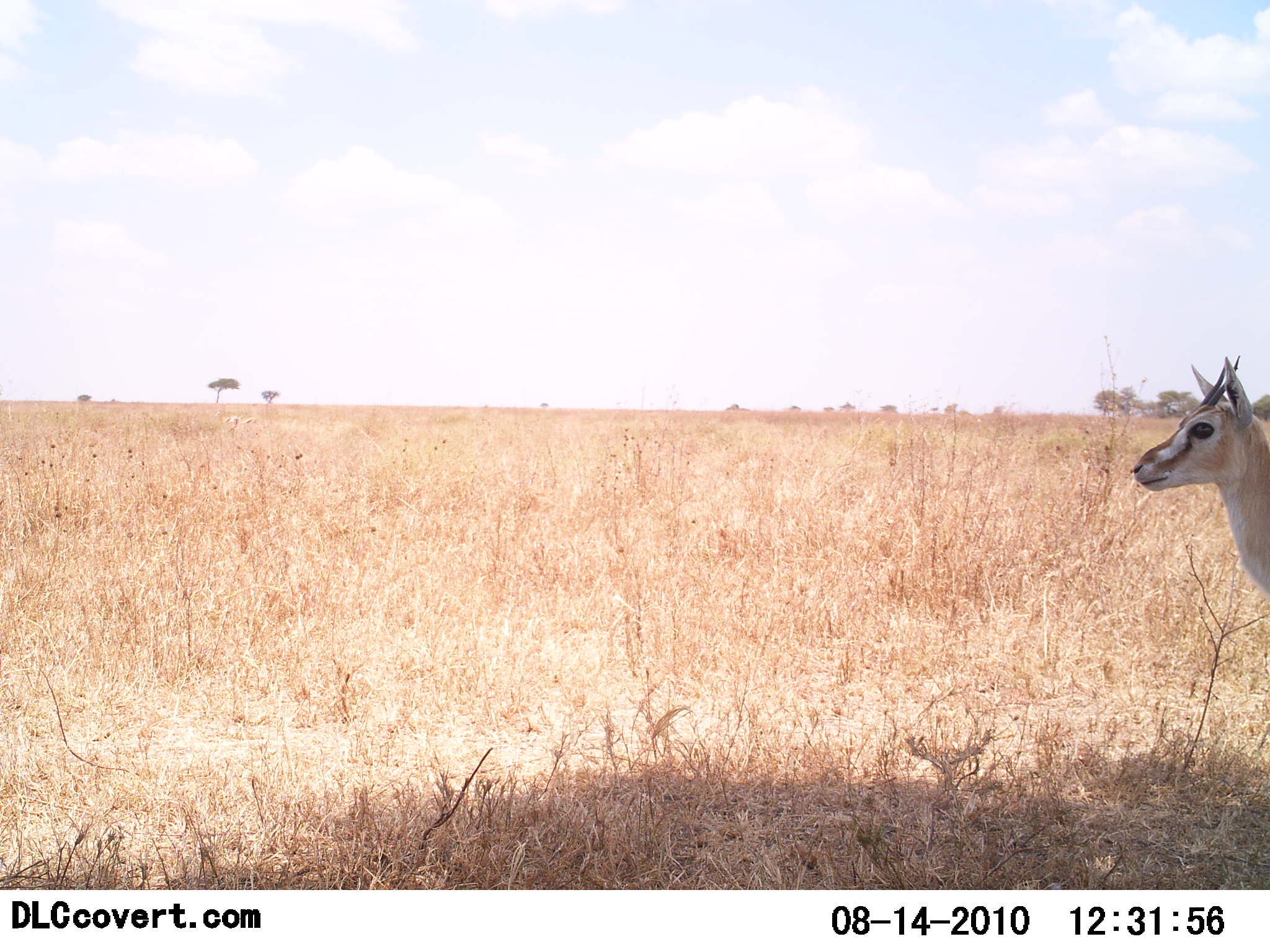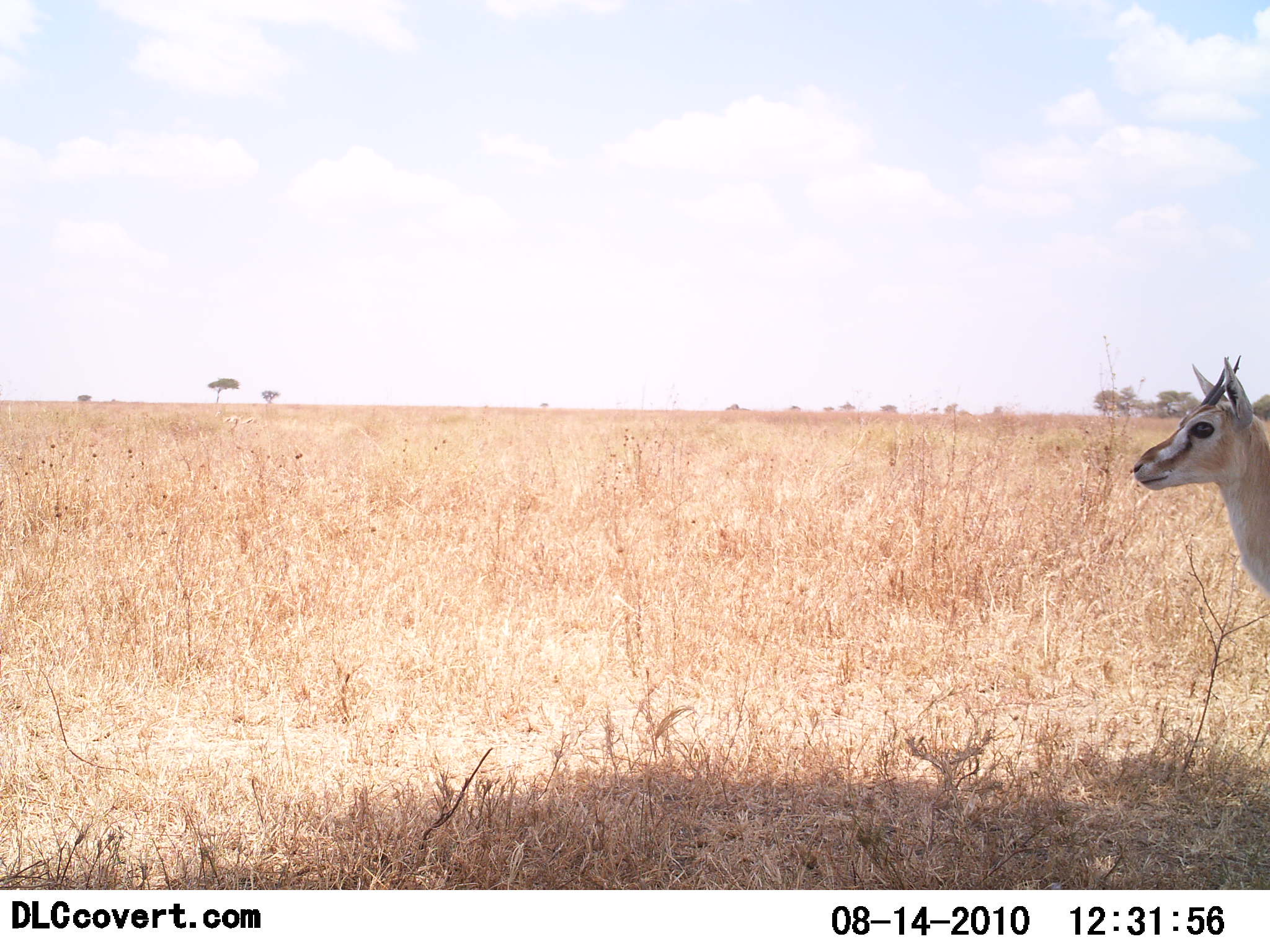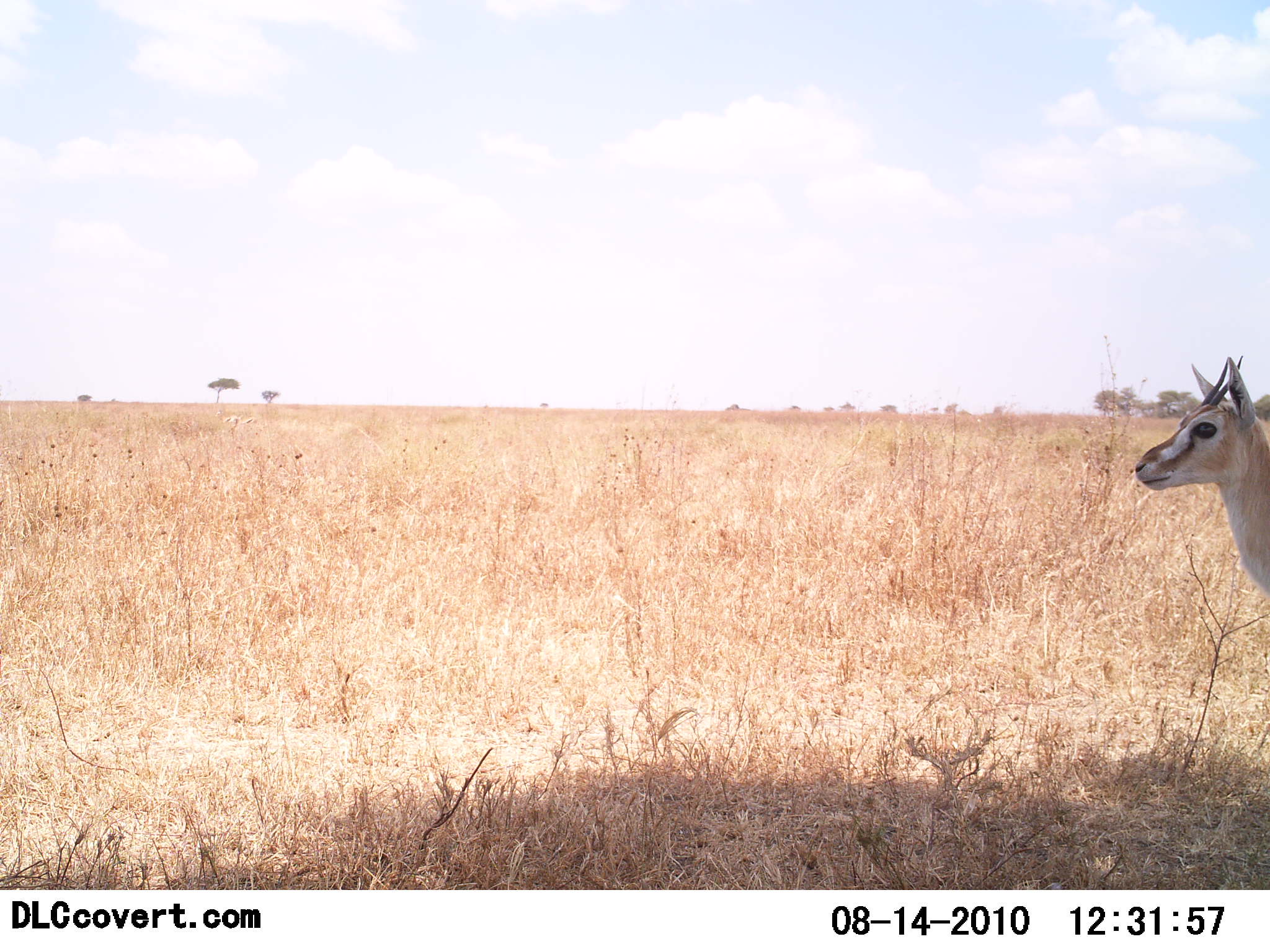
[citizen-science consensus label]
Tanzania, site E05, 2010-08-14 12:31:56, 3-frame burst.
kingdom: Animalia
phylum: Chordata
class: Mammalia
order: Artiodactyla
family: Bovidae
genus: Eudorcas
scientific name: Eudorcas thomsonii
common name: thomson's gazelle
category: gazellethomsons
Gazellethomsons (thomson's gazelle) (Eudorcas thomsonii), count 1. Behavior (volunteer vote fractions): standing 100%, resting 0%, moving 0%, interacting 0%. Young present (vote fraction): 0%. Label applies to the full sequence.